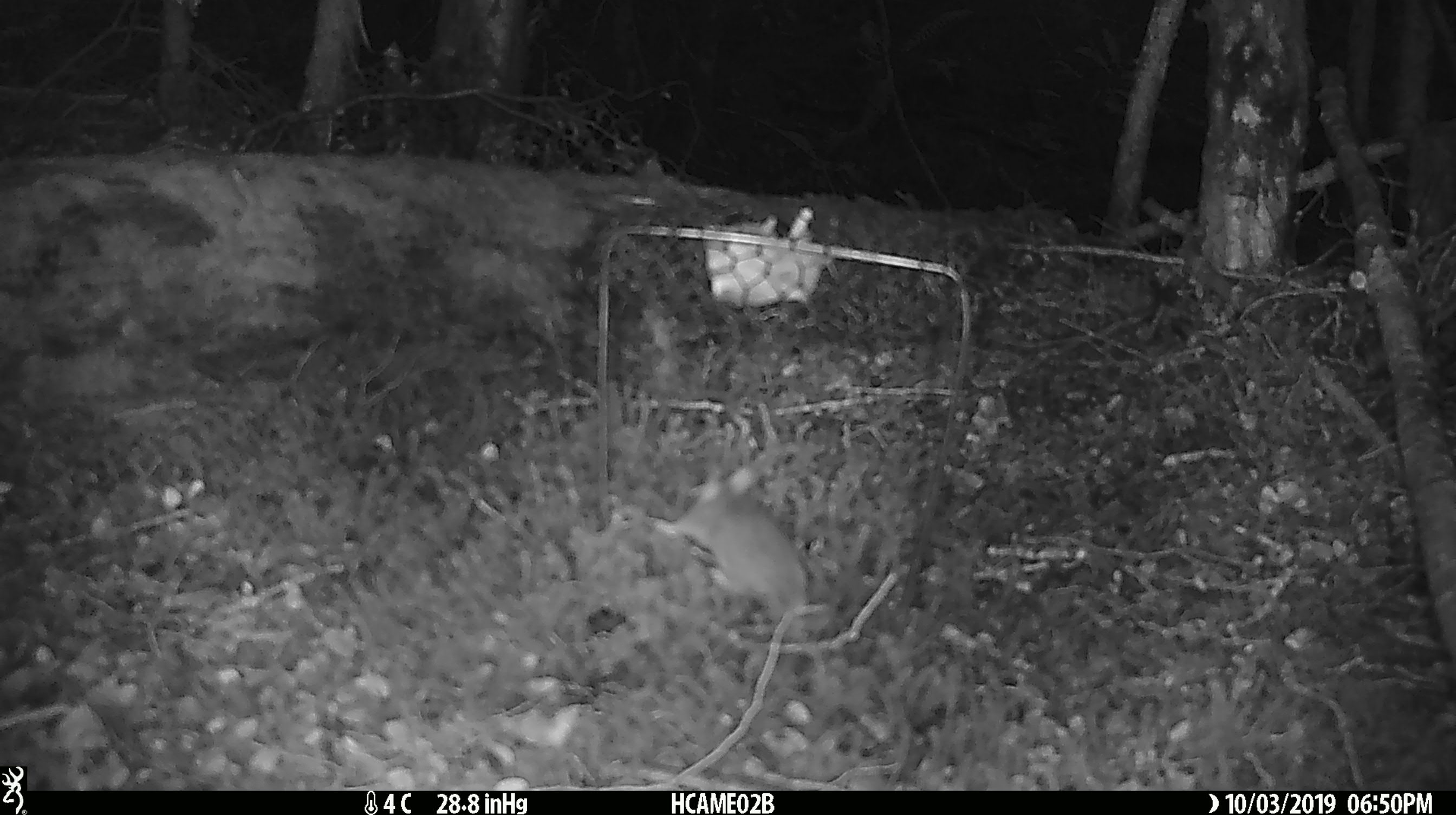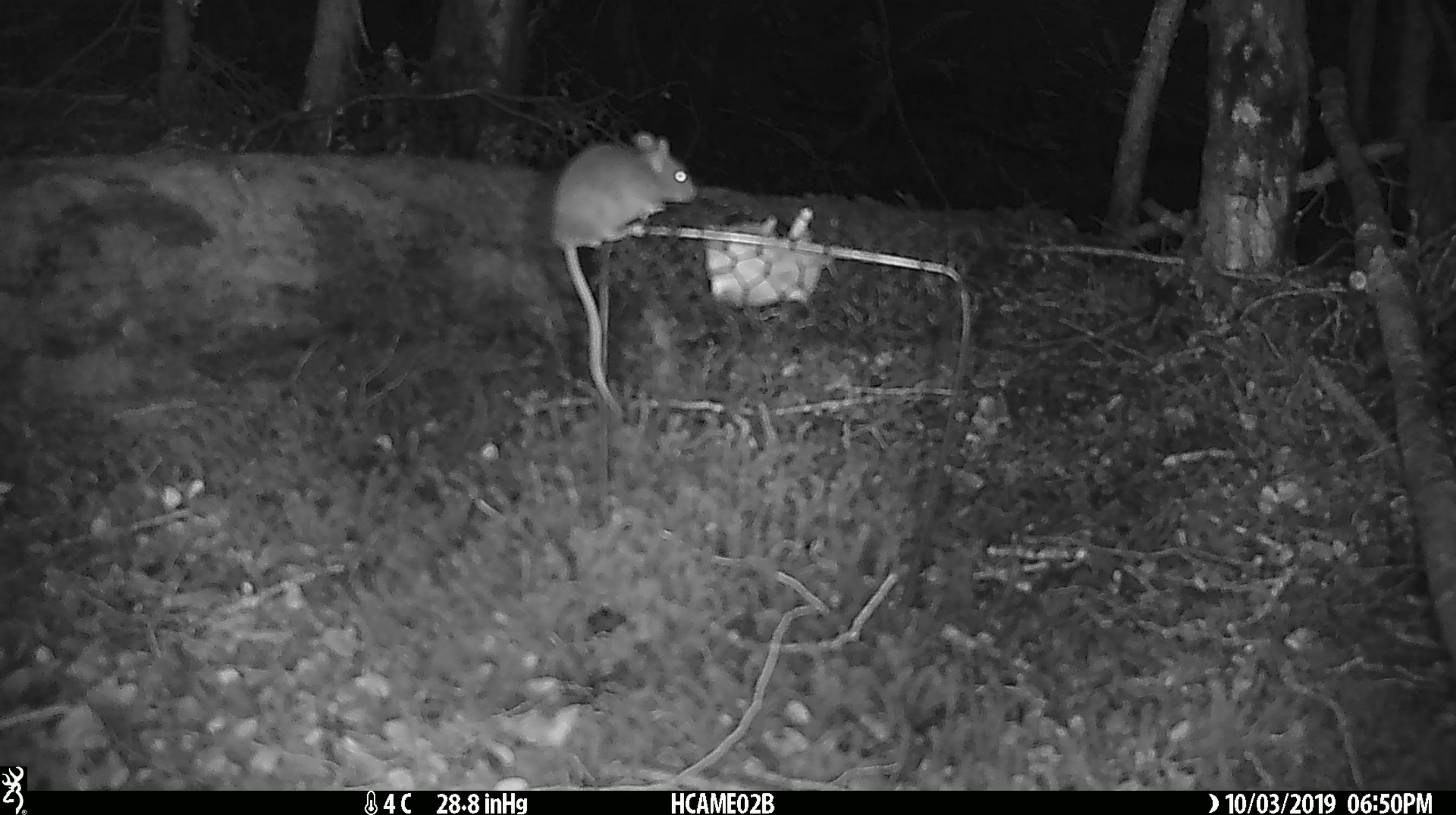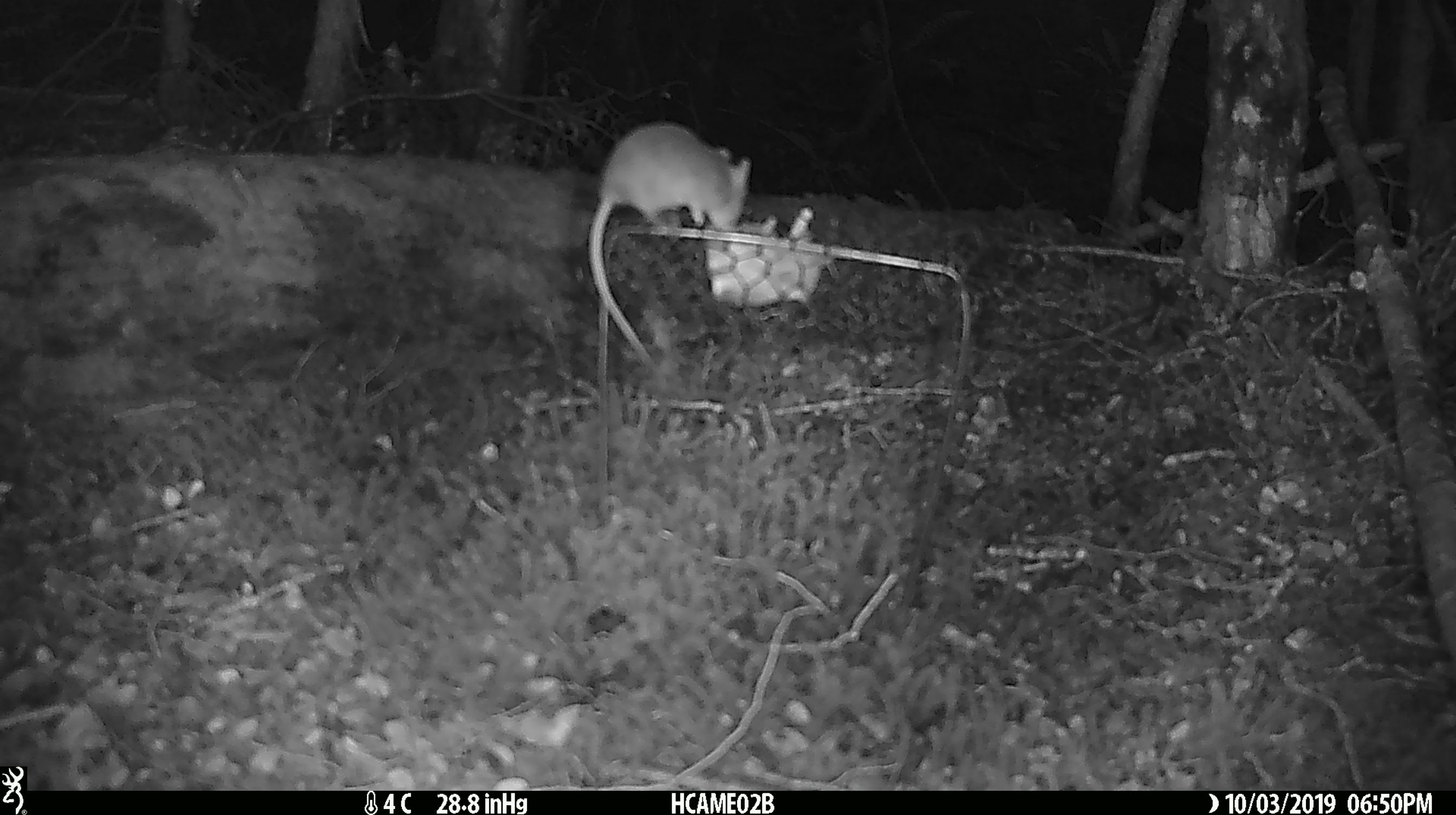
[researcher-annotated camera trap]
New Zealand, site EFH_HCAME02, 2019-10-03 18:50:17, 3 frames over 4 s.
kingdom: Animalia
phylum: Chordata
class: Mammalia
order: Rodentia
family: Muridae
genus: Mus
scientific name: Mus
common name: mouse